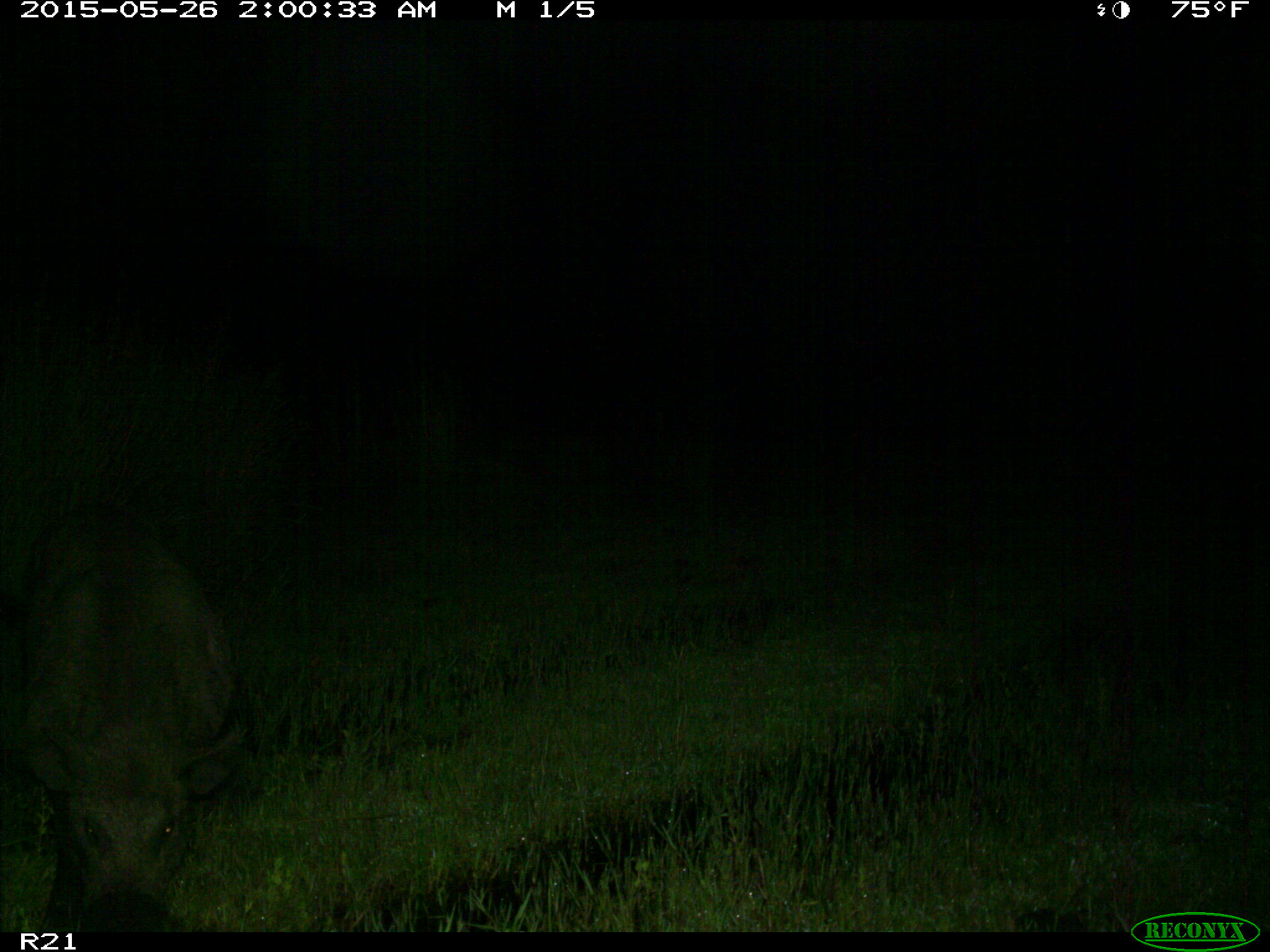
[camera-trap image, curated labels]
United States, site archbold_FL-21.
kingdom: Animalia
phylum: Chordata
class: Mammalia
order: Artiodactyla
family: Suidae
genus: Sus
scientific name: Sus scrofa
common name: wild boar